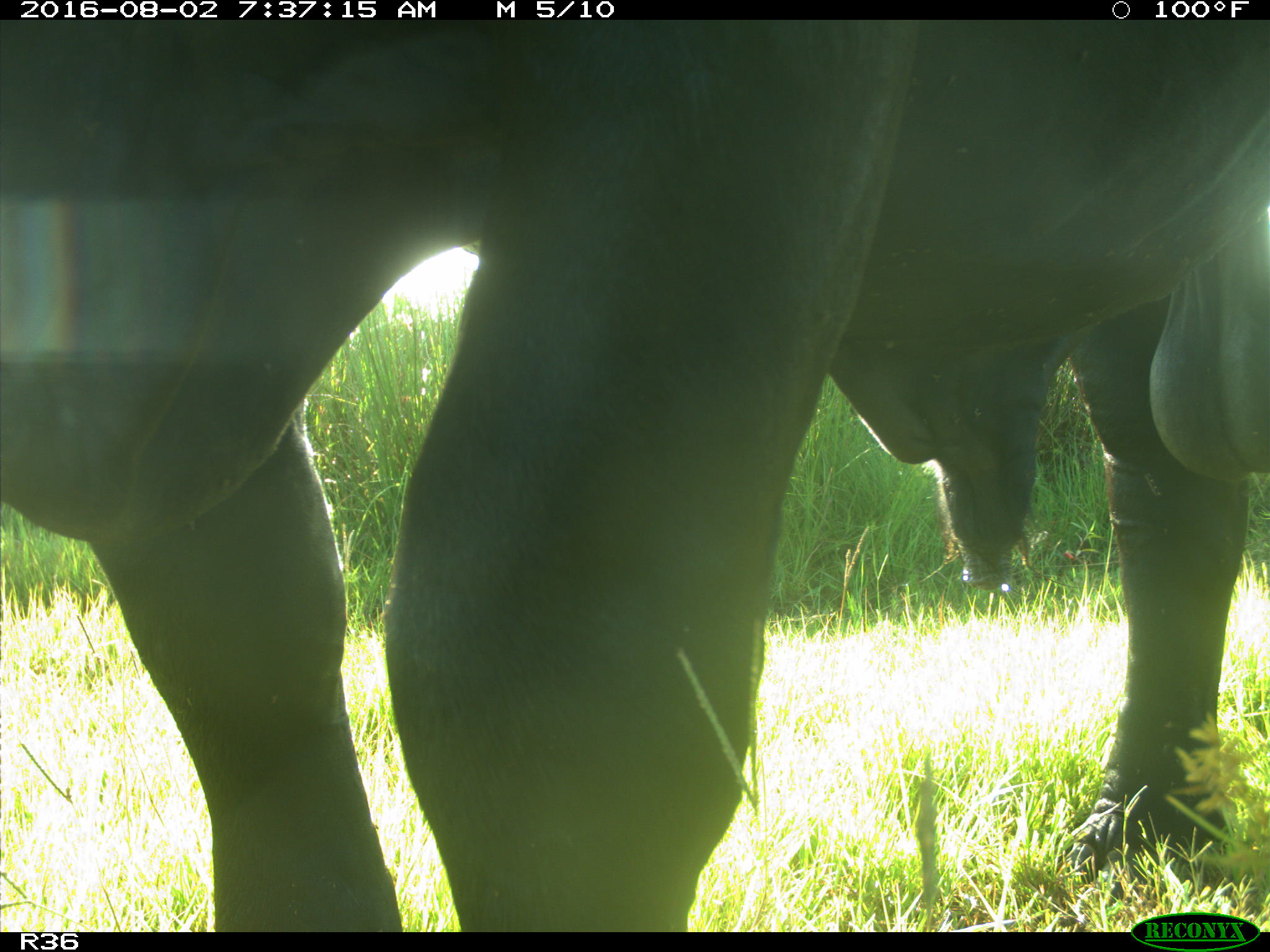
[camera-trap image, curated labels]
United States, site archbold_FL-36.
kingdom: Animalia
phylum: Chordata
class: Mammalia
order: Artiodactyla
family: Bovidae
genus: Bos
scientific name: Bos taurus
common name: domestic cow